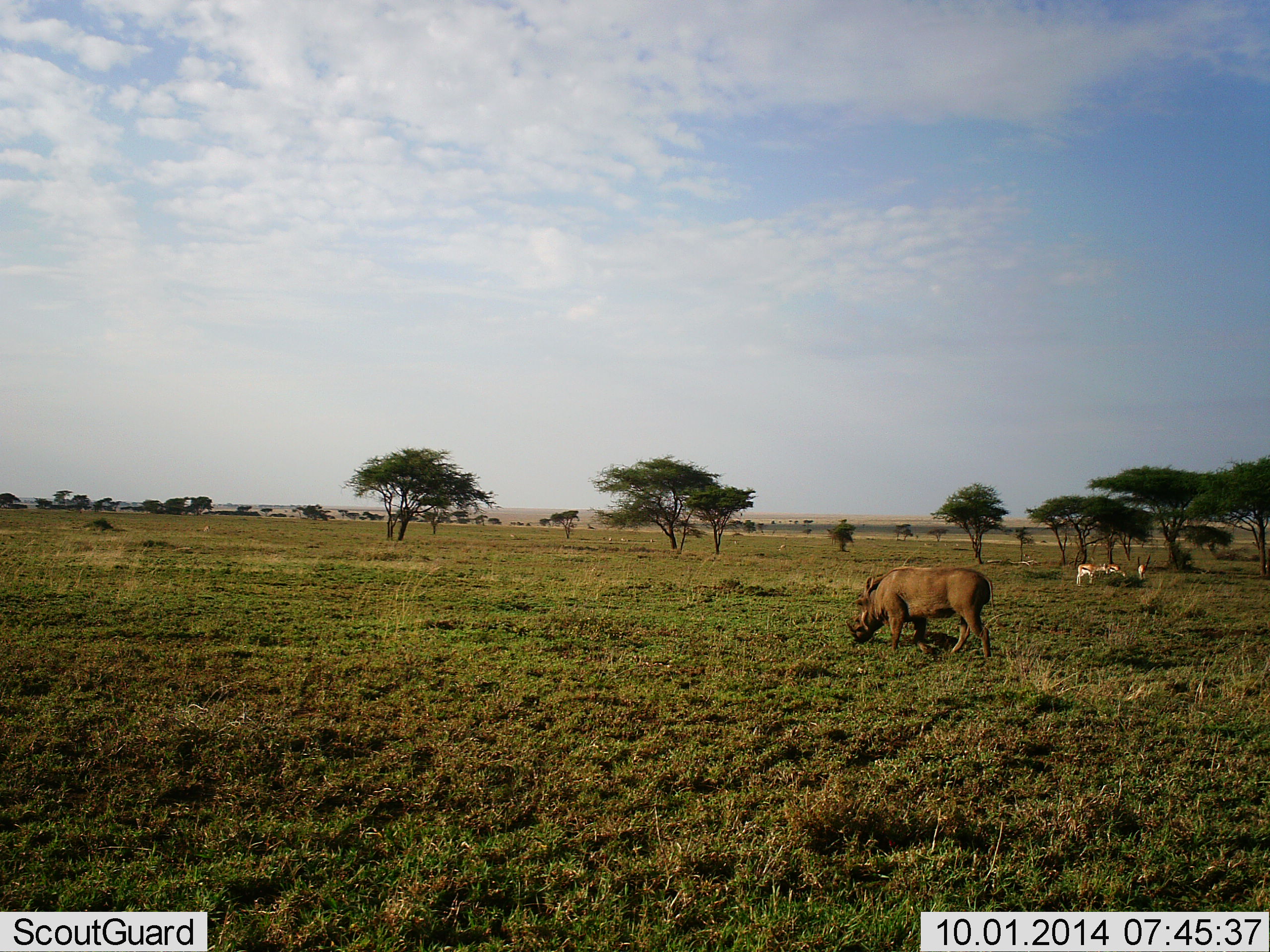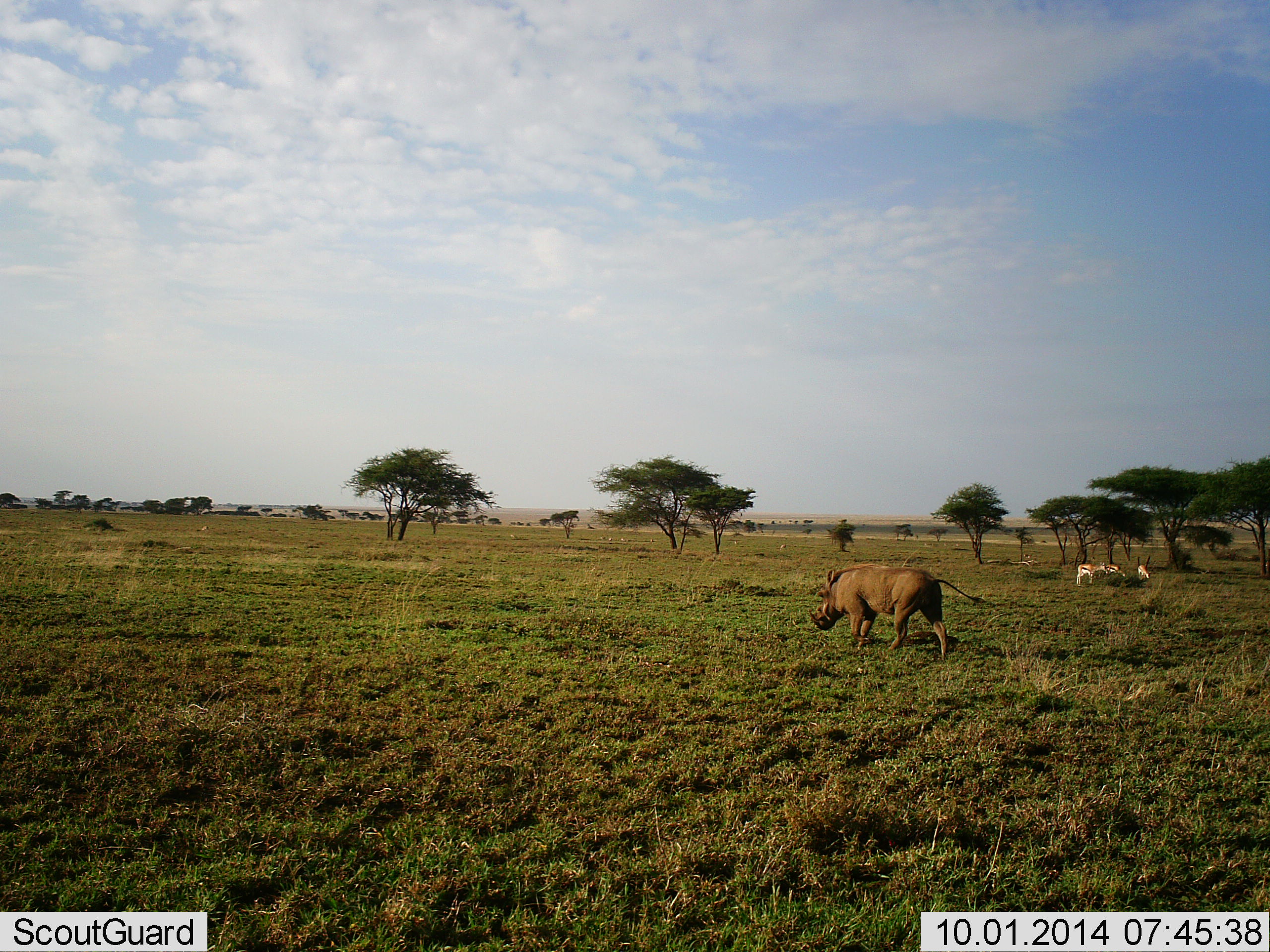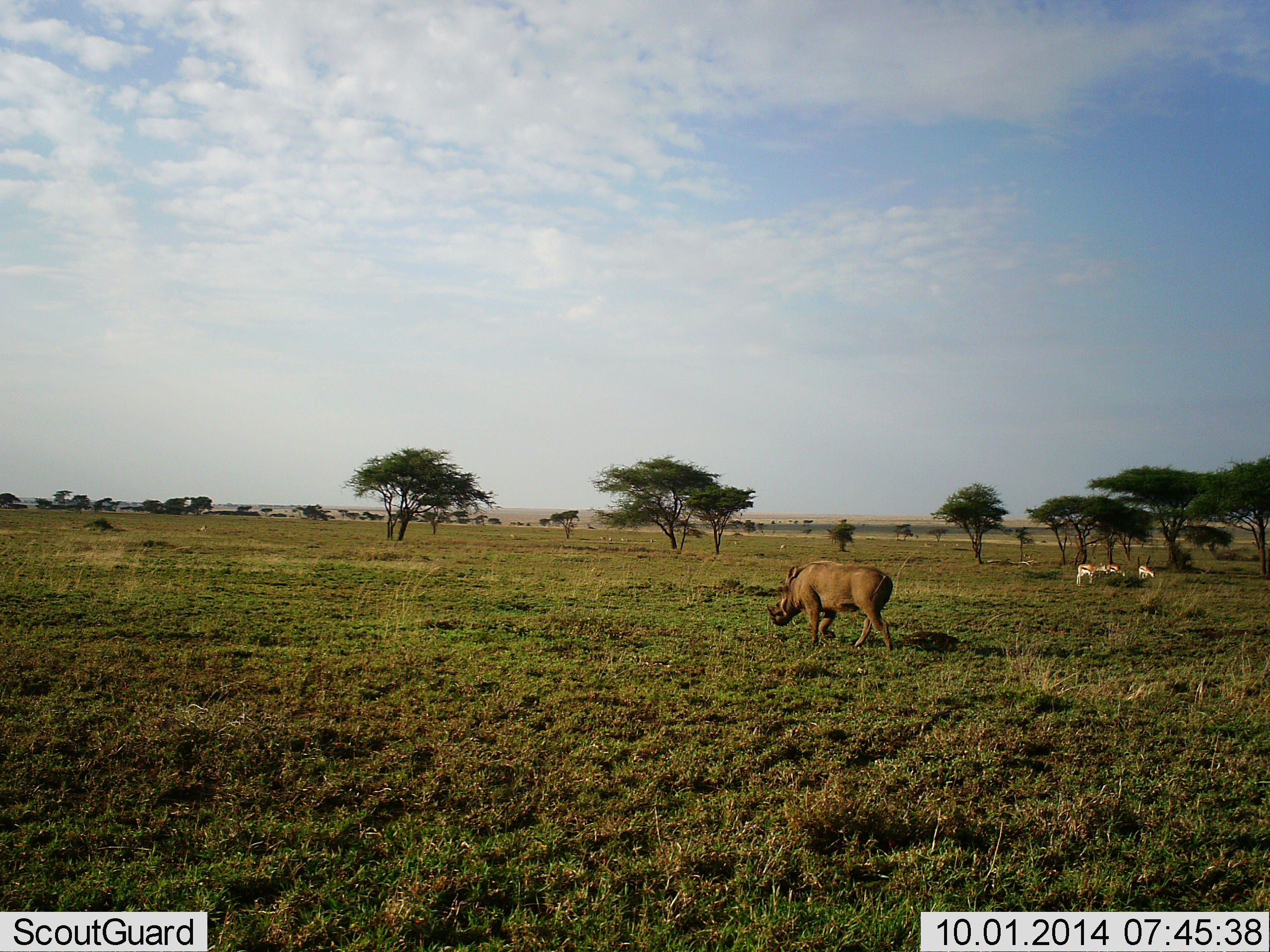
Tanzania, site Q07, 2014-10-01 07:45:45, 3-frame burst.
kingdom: Animalia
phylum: Chordata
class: Mammalia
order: Artiodactyla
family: Bovidae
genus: Eudorcas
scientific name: Eudorcas thomsonii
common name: thomson's gazelle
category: gazellethomsons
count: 3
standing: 58%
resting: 0%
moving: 0%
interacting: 8%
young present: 0%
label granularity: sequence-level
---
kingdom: Animalia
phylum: Chordata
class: Mammalia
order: Artiodactyla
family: Suidae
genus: Phacochoerus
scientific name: Phacochoerus africanus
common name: warthog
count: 1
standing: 0%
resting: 0%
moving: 100%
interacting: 0%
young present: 0%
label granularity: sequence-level